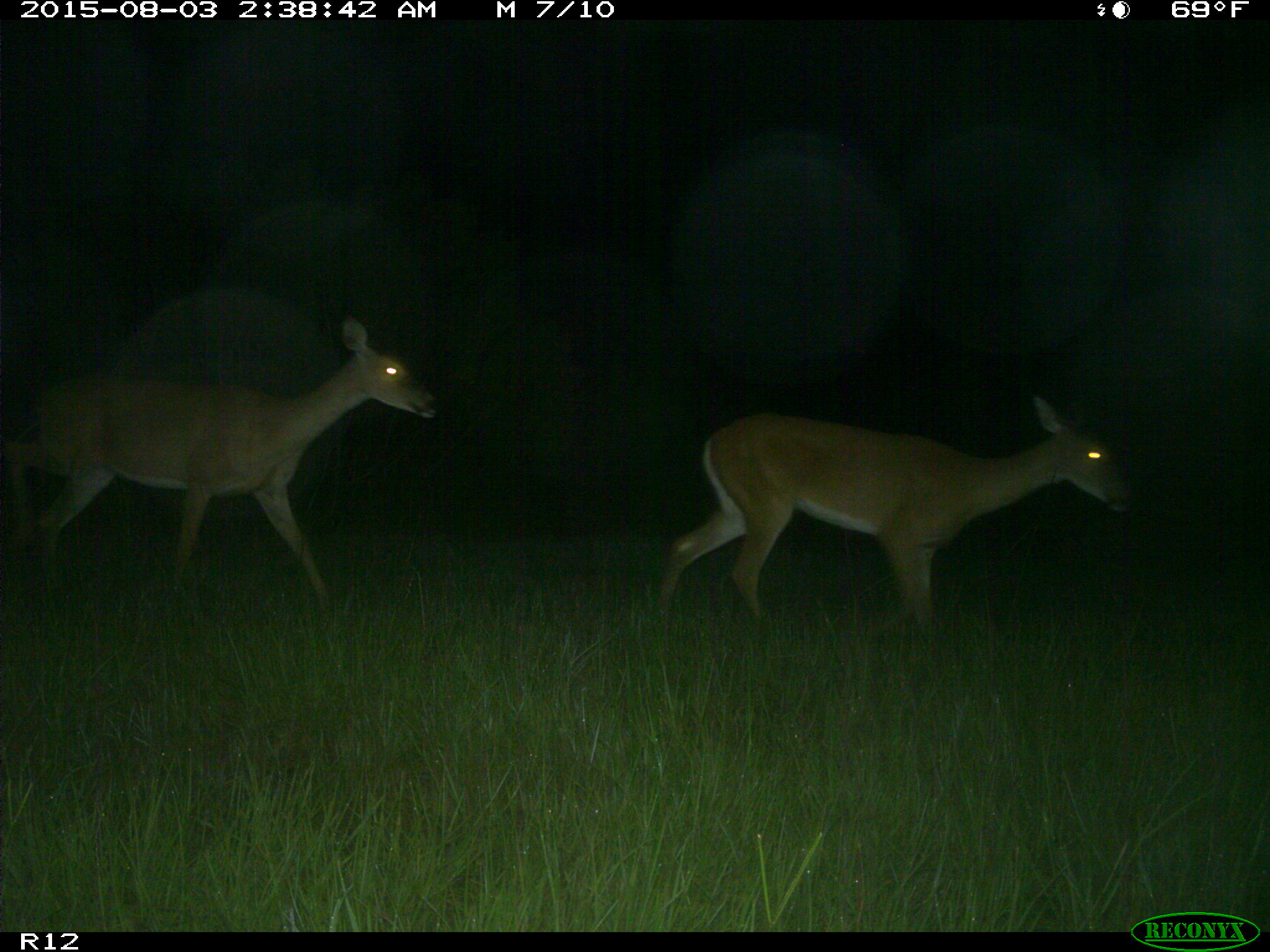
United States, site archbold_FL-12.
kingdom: Animalia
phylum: Chordata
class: Mammalia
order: Artiodactyla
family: Cervidae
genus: Odocoileus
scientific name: Odocoileus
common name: deer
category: unidentified deer